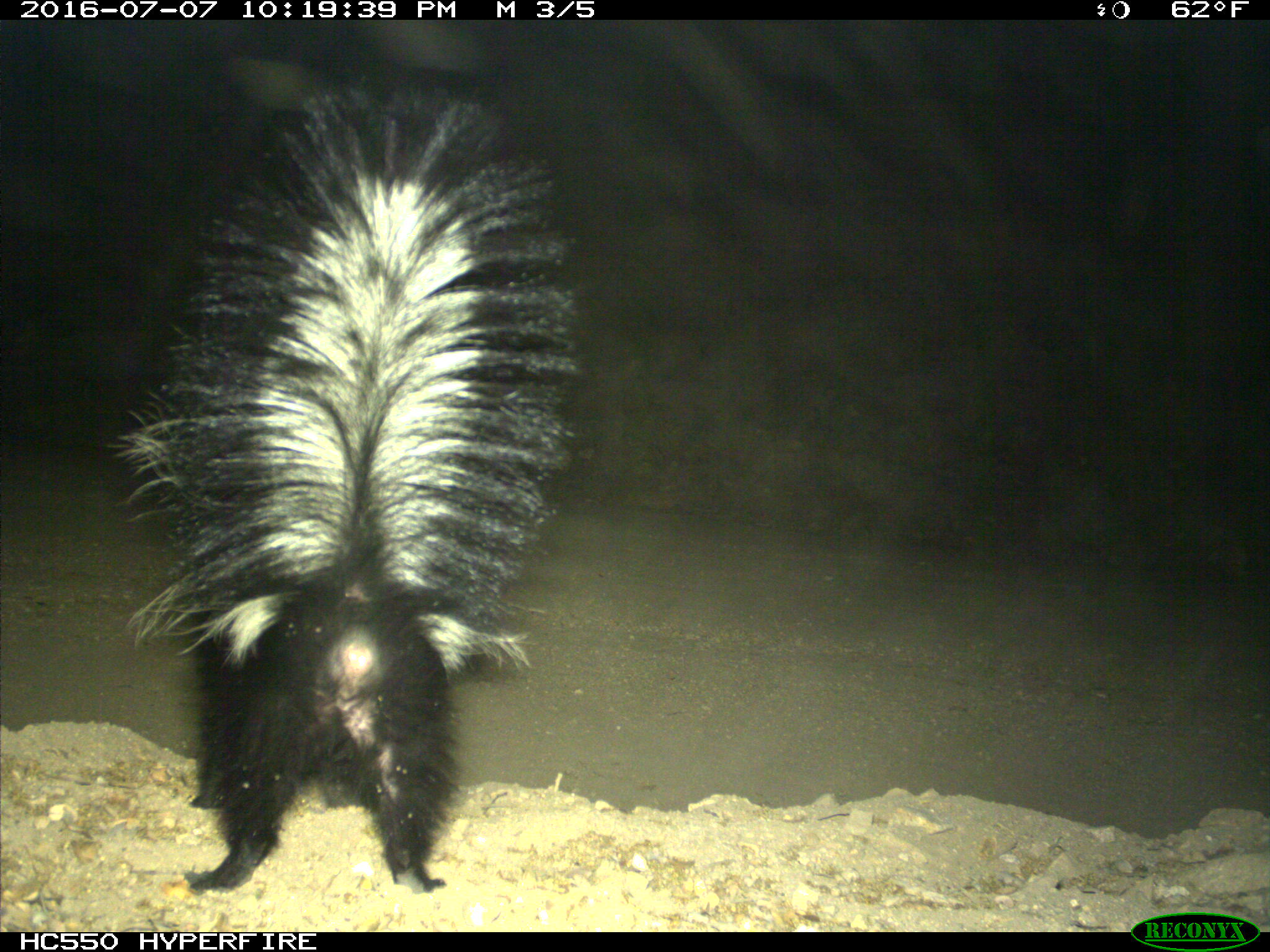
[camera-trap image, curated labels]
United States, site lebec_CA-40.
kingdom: Animalia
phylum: Chordata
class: Mammalia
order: Carnivora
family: Mephitidae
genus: Mephitis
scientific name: Mephitis mephitis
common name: striped skunk